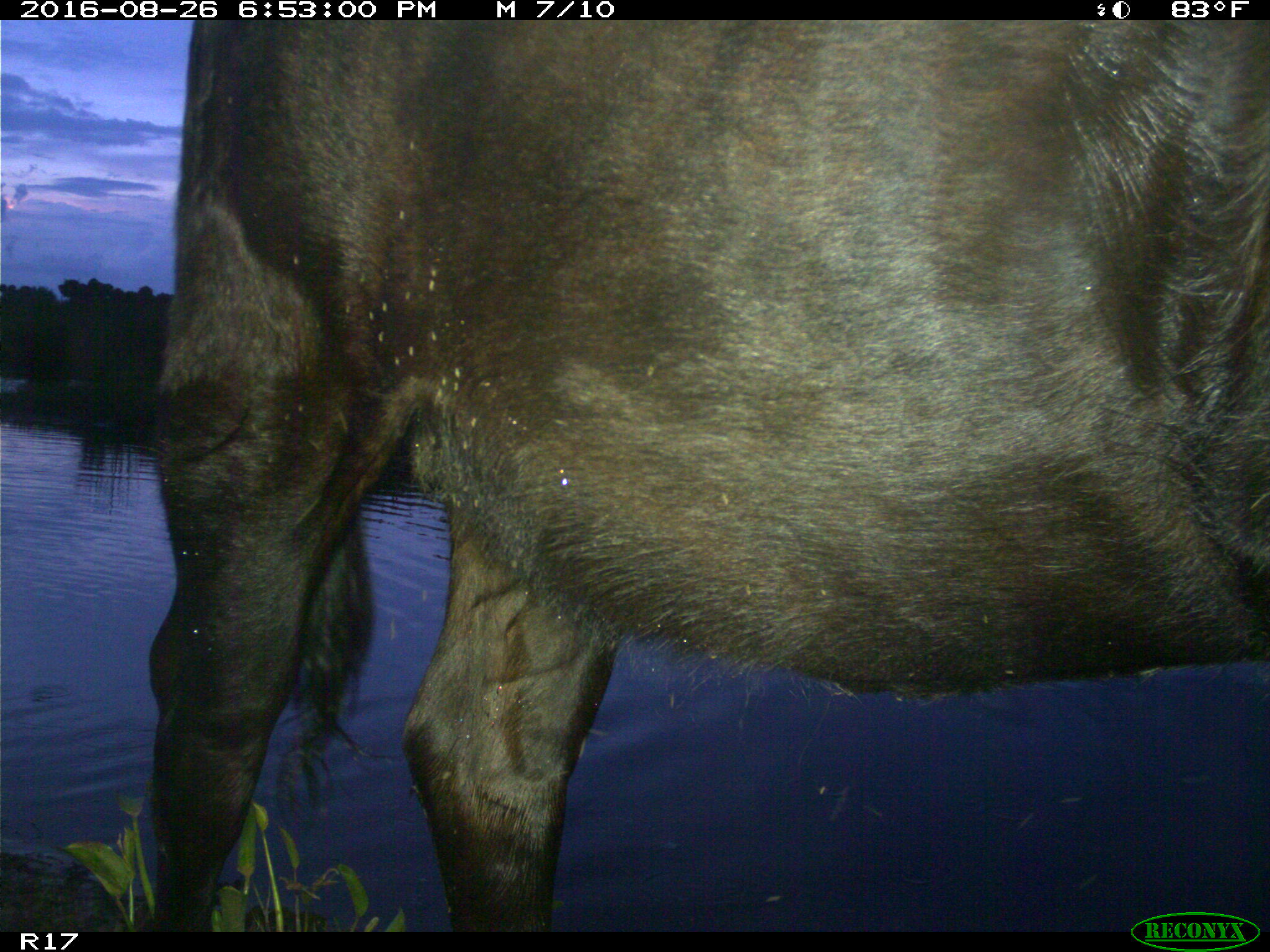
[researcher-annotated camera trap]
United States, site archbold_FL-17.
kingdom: Animalia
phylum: Chordata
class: Mammalia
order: Artiodactyla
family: Bovidae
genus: Bos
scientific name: Bos taurus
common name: domestic cow